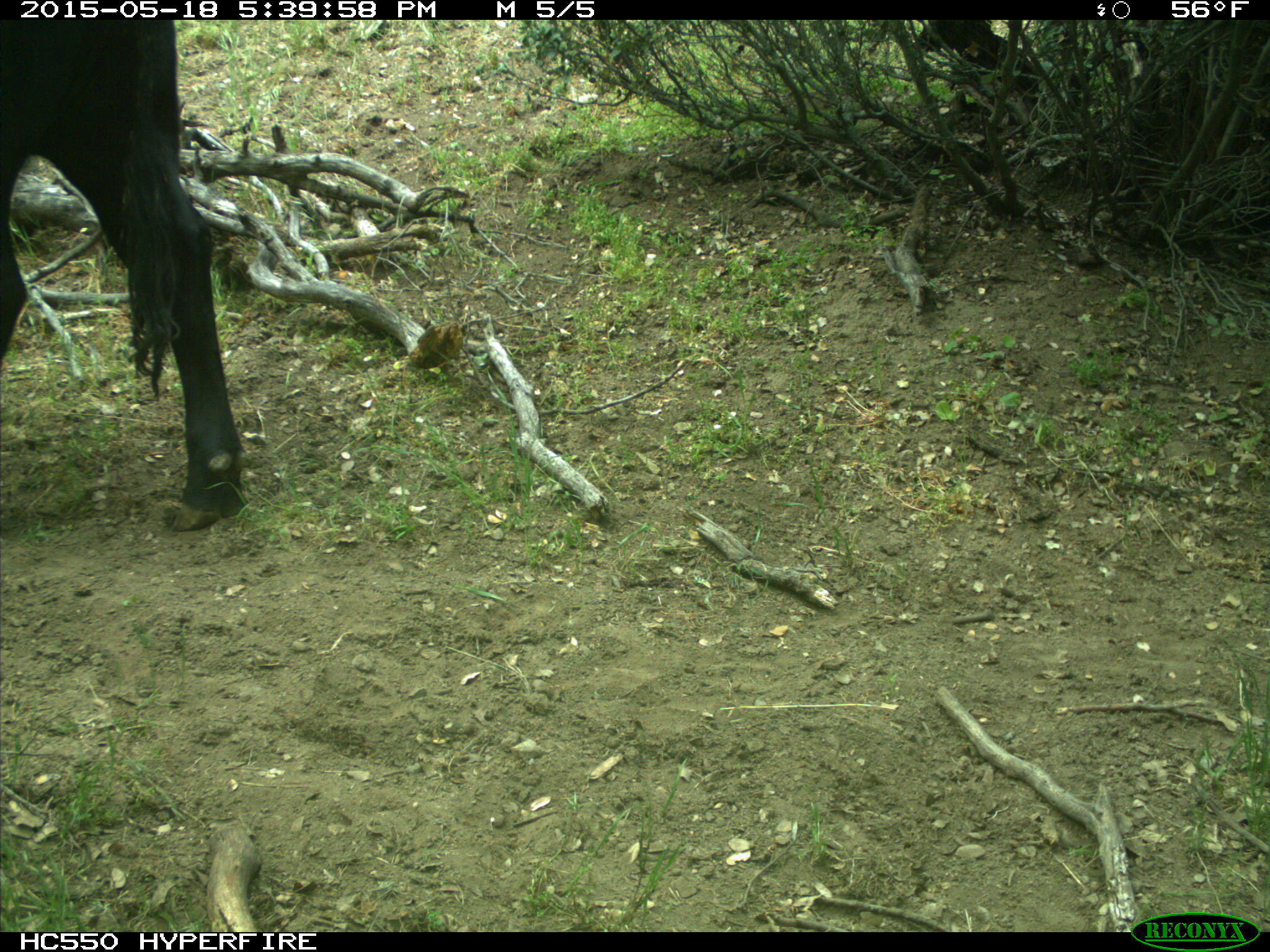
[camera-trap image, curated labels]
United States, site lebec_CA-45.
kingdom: Animalia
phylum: Chordata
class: Mammalia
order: Artiodactyla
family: Bovidae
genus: Bos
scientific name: Bos taurus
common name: domestic cow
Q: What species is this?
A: Bos taurus (domestic cow).